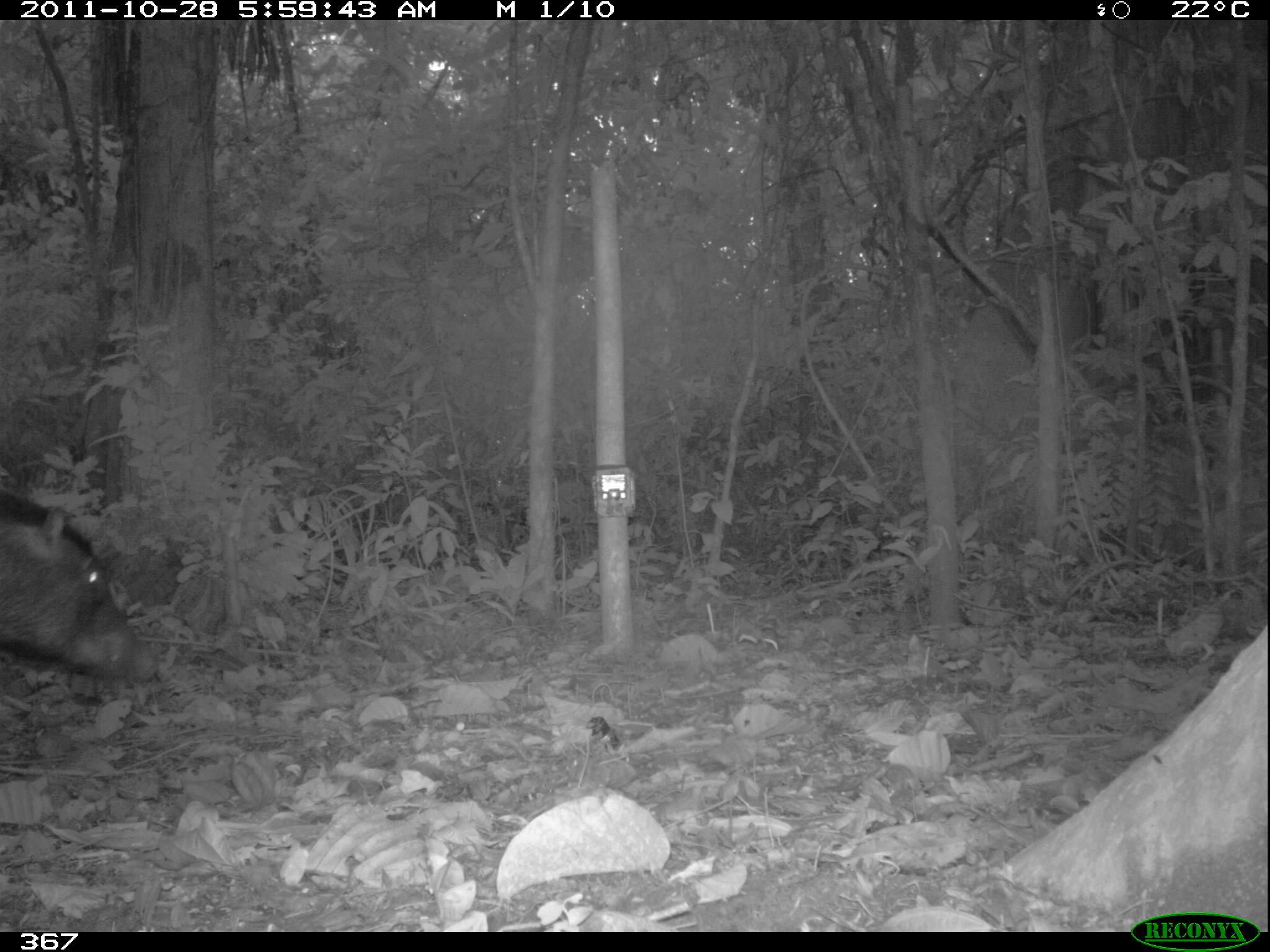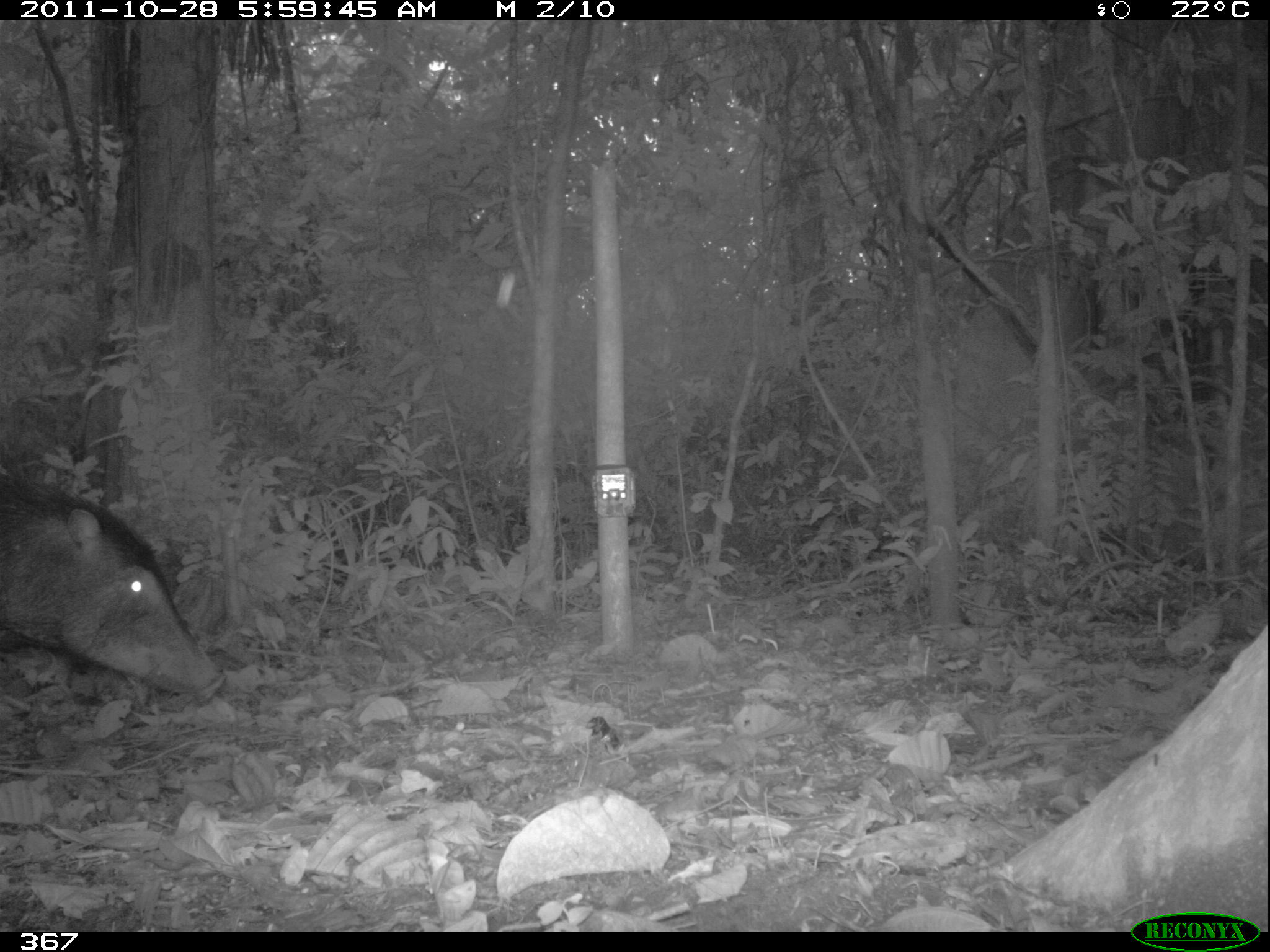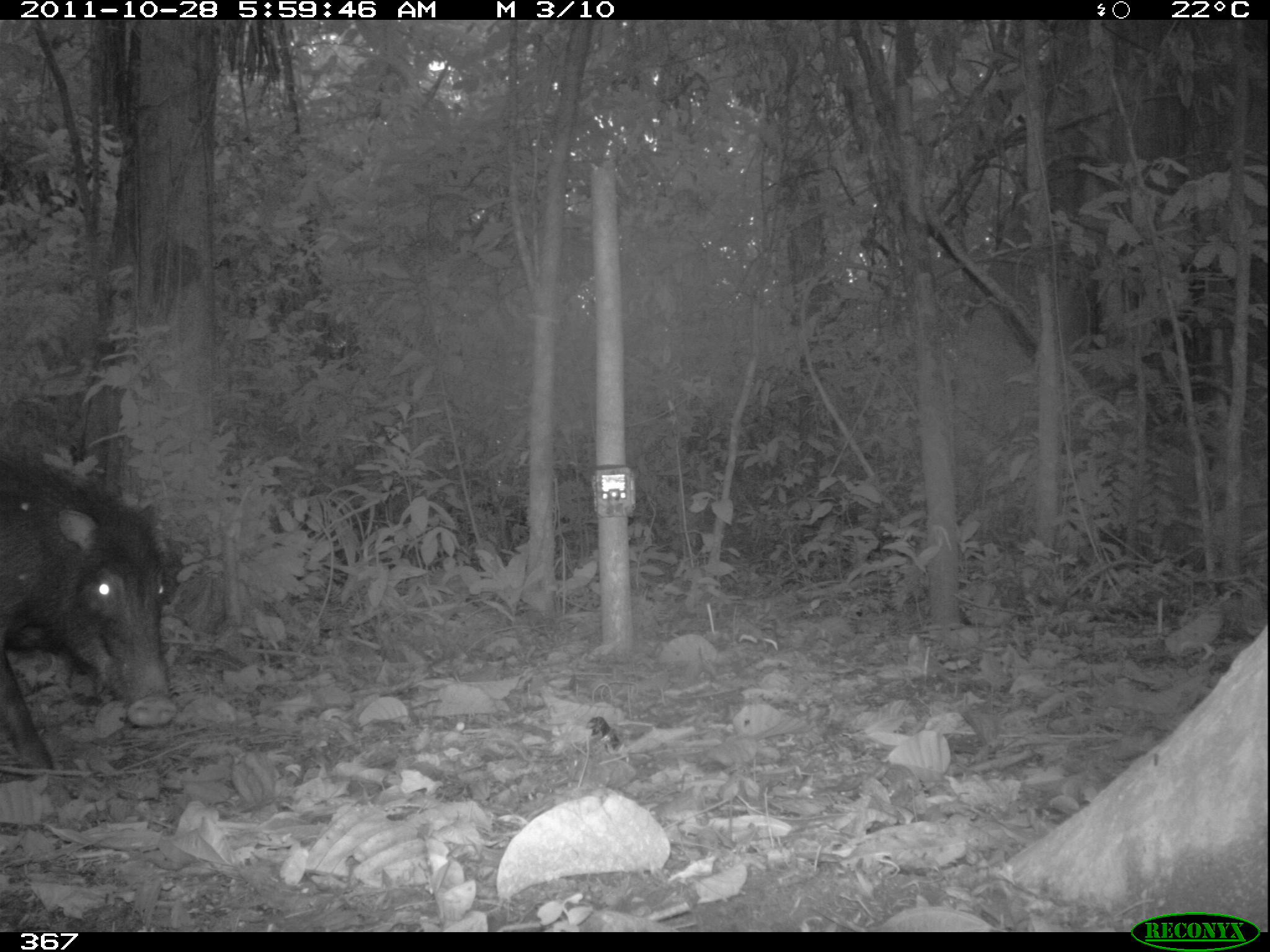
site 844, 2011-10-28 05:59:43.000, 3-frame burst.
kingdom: Animalia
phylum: Chordata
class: Mammalia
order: Artiodactyla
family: Tayassuidae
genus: Tayassu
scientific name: Tayassu pecari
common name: white-lipped peccary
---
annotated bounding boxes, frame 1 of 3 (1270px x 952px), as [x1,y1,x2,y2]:
tayassu pecari: [0,483,162,686]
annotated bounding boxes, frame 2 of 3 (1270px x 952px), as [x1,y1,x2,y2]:
tayassu pecari: [0,465,225,706]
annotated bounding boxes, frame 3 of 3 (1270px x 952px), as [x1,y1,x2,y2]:
tayassu pecari: [0,447,179,774]